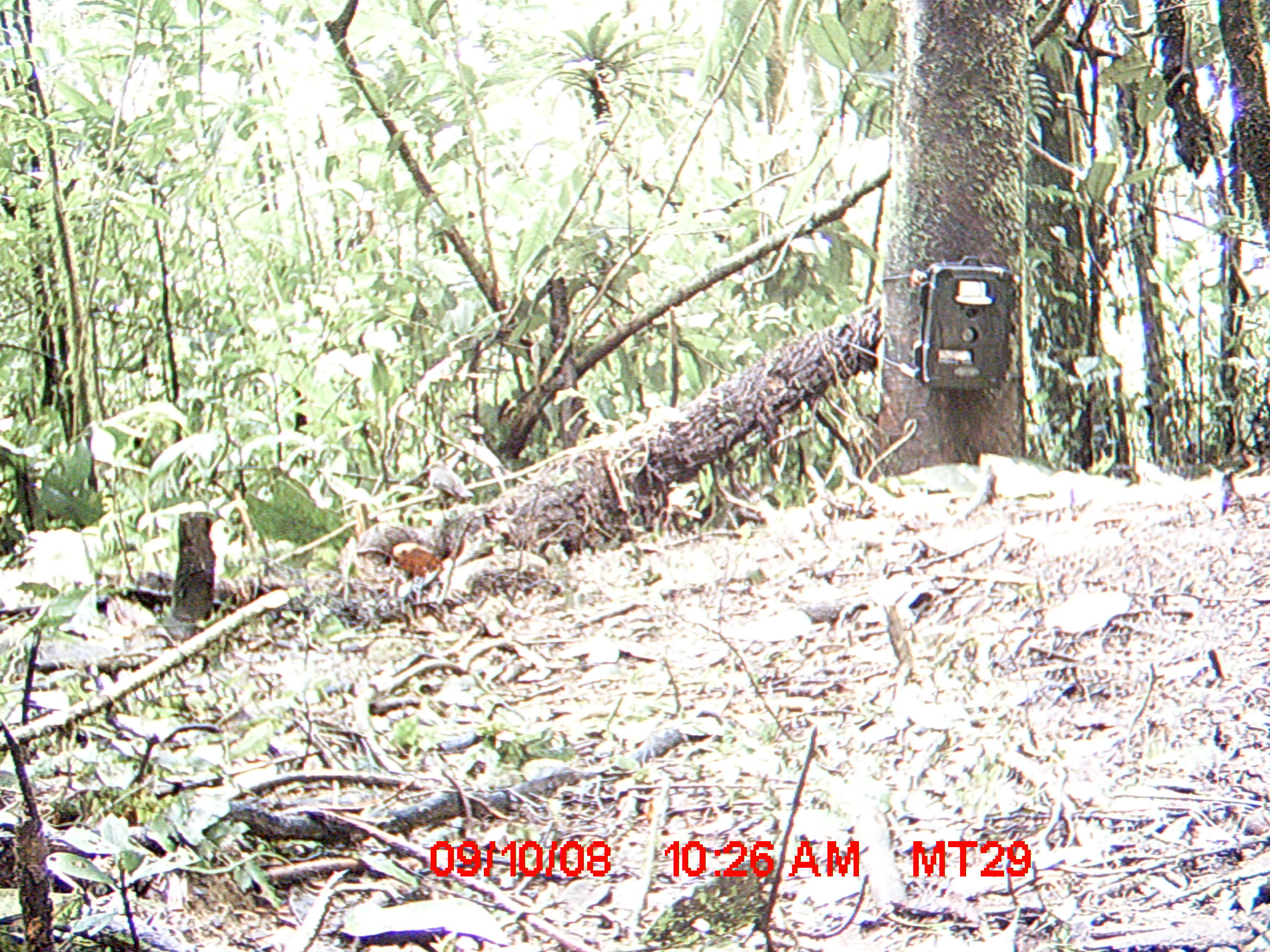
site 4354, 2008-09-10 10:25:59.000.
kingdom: Animalia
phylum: Chordata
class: Aves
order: Cuculiformes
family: Cuculidae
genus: Coua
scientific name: Coua serriana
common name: red-breasted coua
Coua serriana (red-breasted coua), count 1.